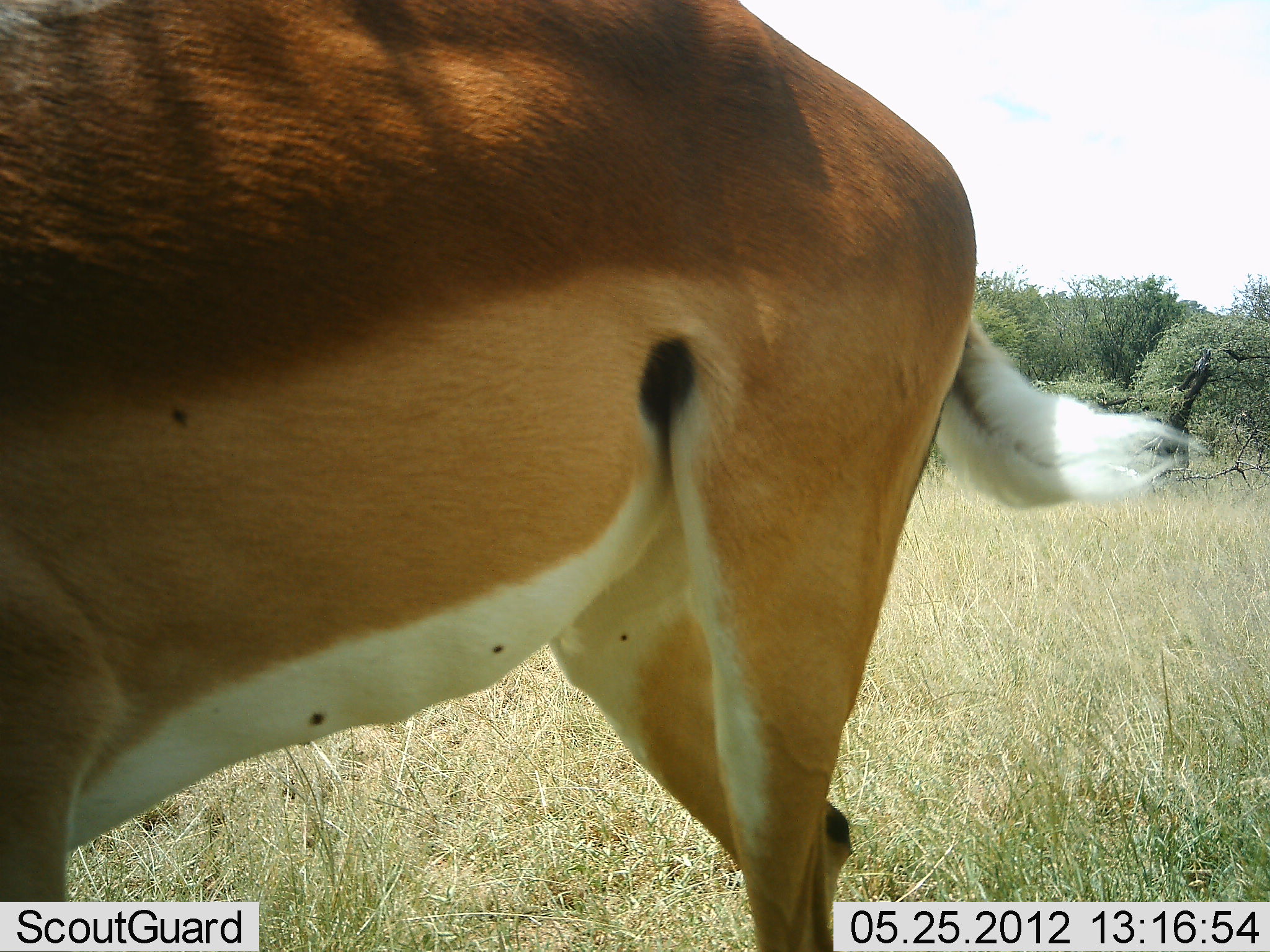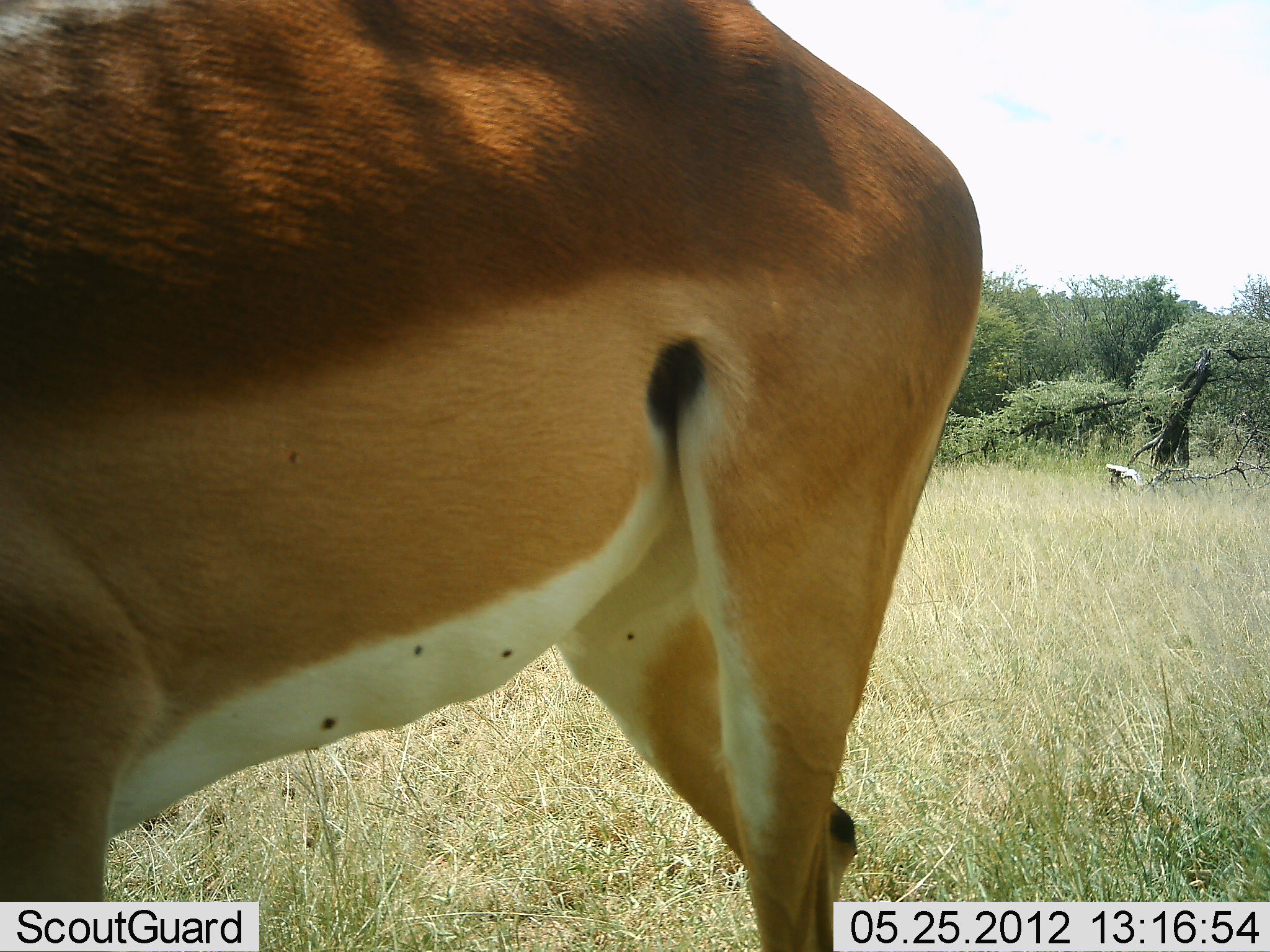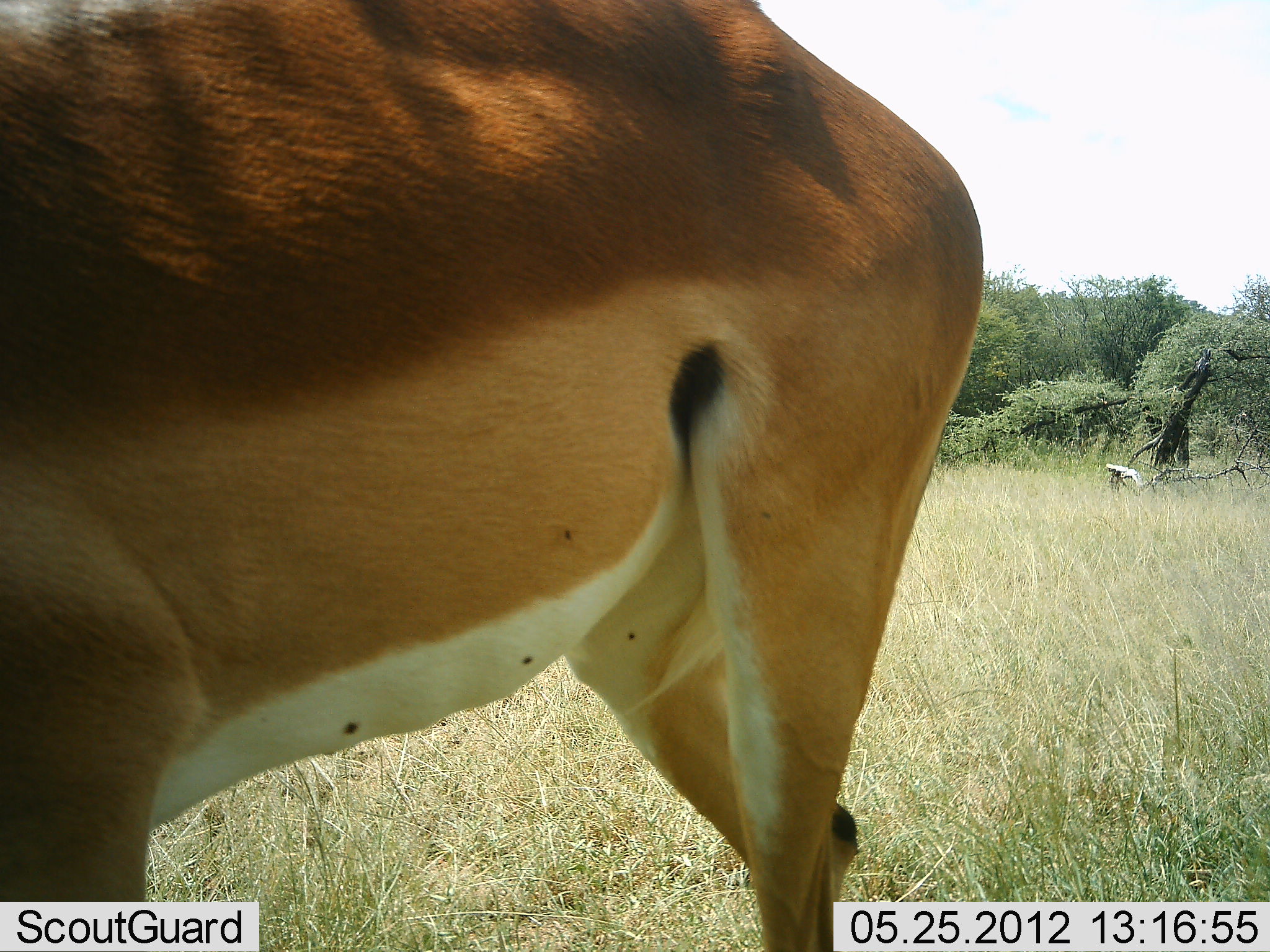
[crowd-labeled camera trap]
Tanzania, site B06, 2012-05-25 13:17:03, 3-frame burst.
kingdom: Animalia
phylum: Chordata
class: Mammalia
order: Artiodactyla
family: Bovidae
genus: Aepyceros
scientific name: Aepyceros melampus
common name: impala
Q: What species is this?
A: Impala (Aepyceros melampus).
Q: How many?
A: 1.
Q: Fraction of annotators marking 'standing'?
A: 90%.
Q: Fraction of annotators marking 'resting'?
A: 0%.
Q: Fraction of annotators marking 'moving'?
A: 0%.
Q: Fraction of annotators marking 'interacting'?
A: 0%.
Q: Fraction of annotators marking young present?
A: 0%.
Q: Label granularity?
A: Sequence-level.